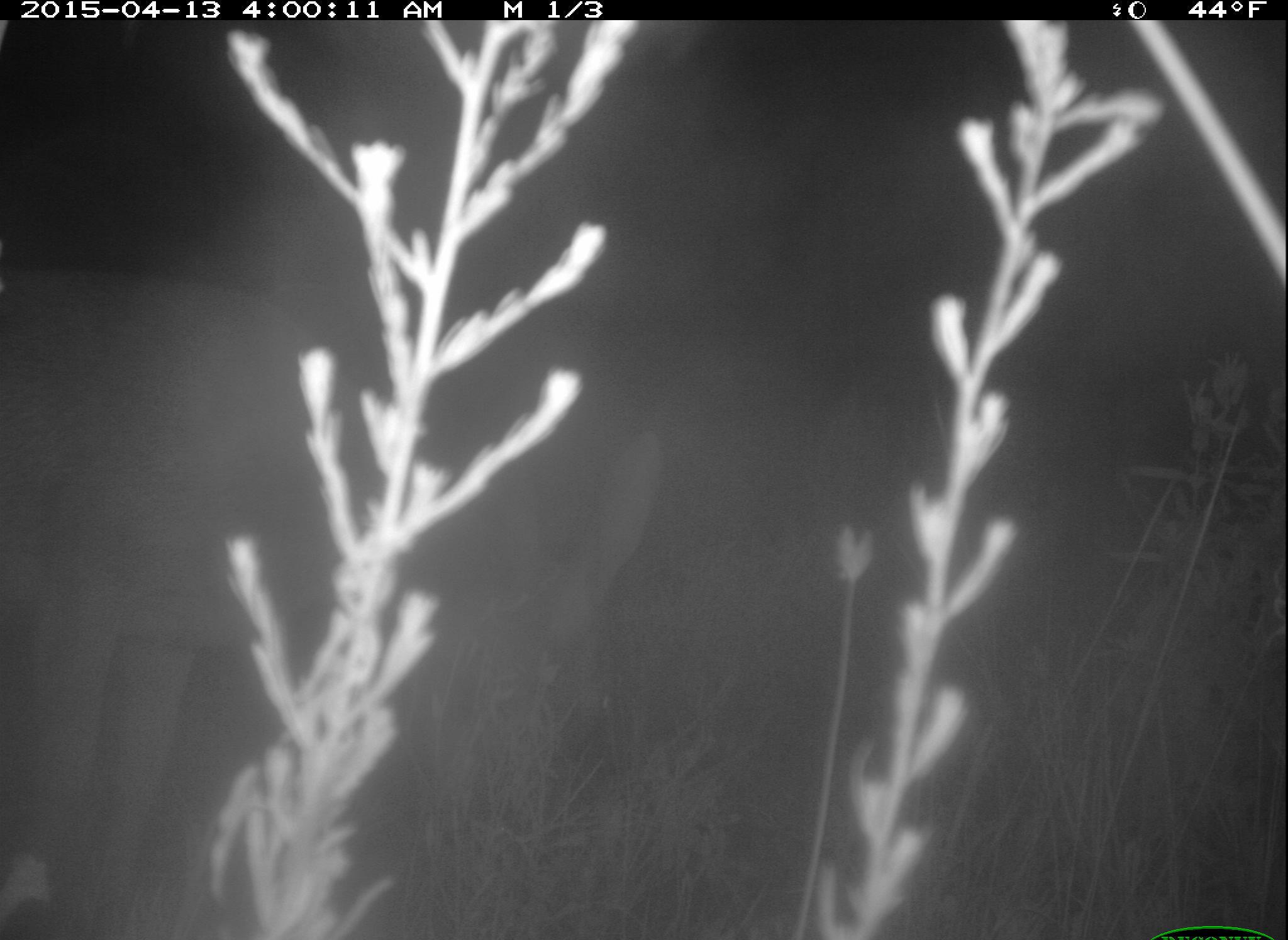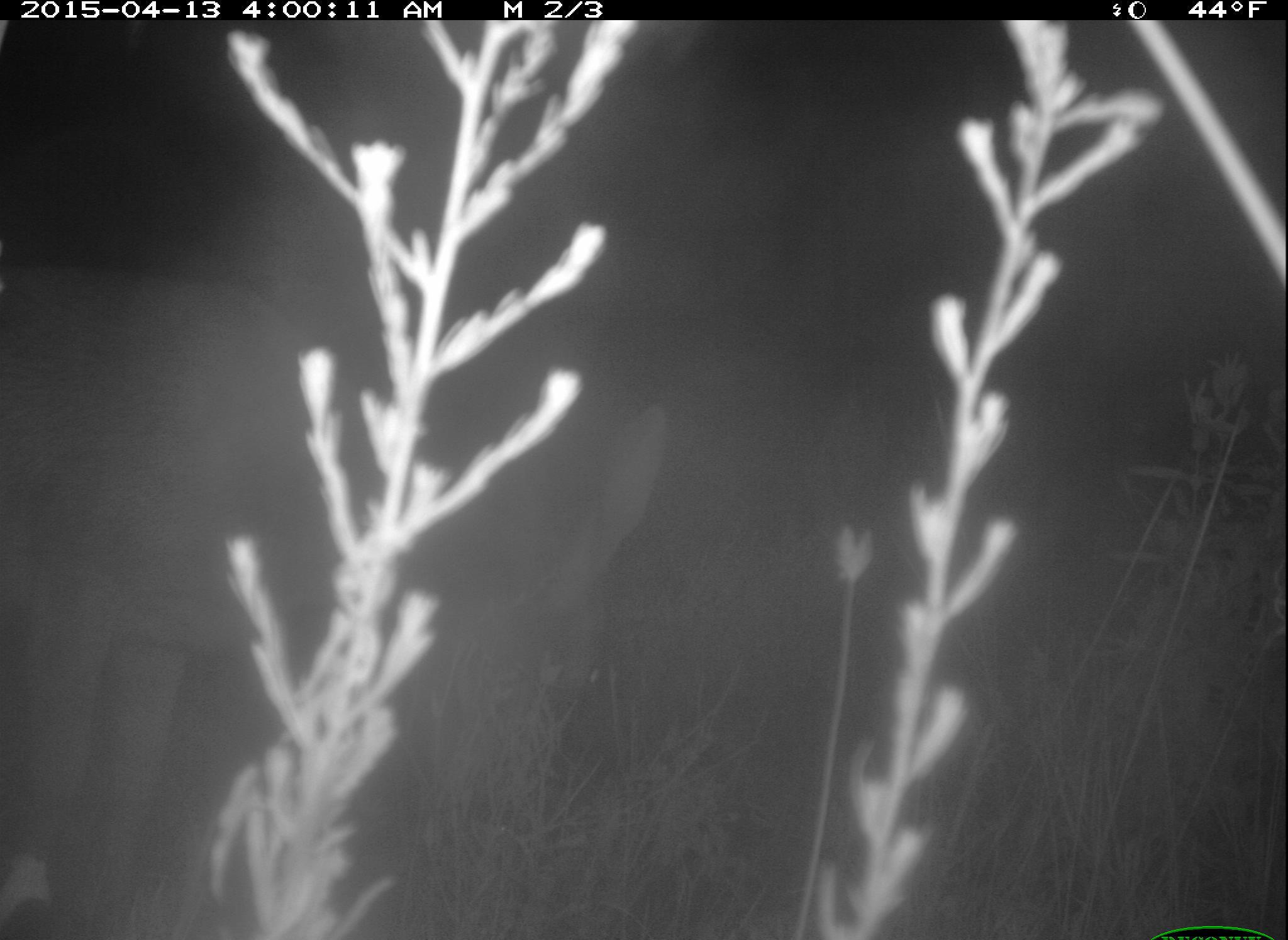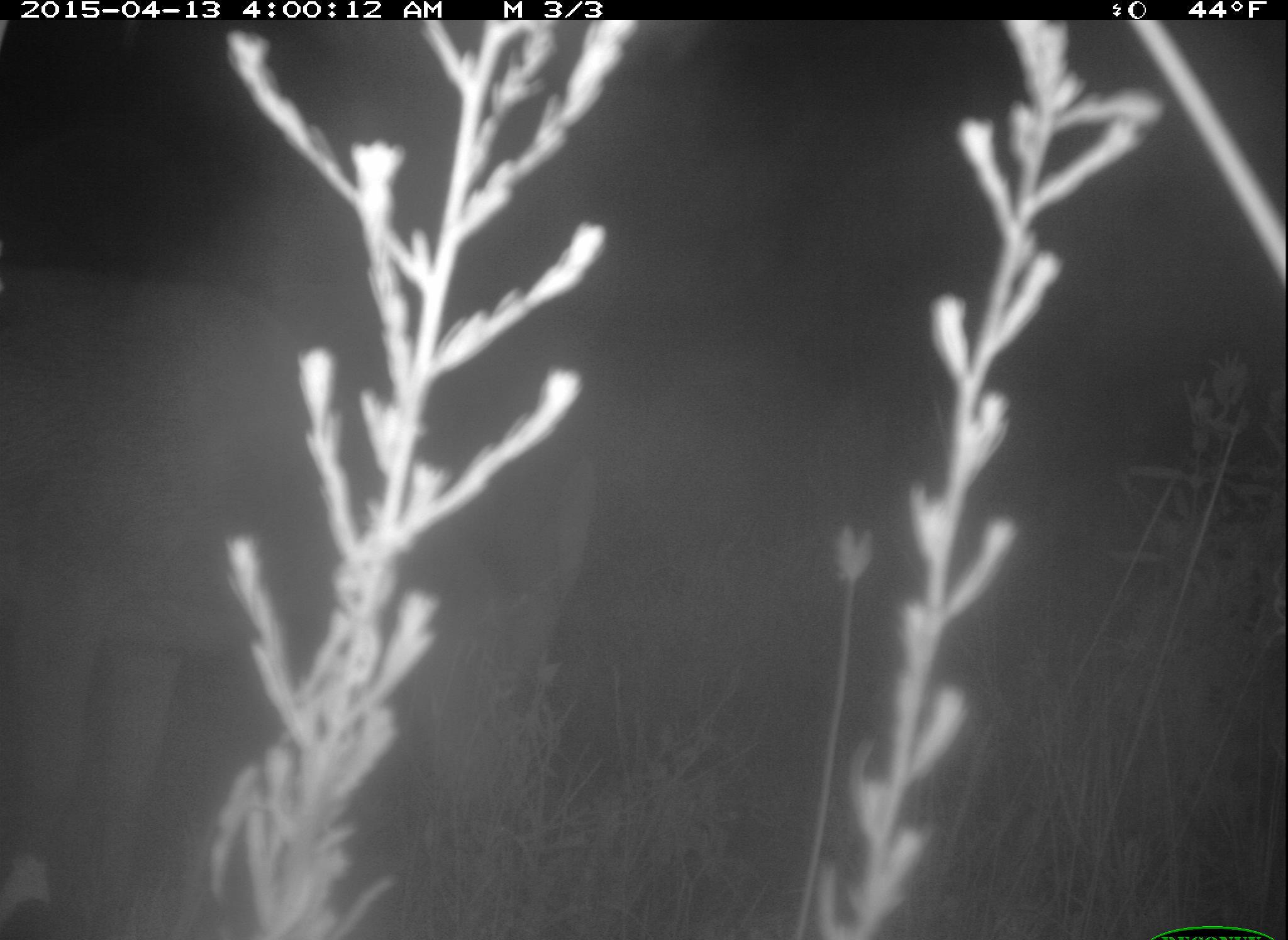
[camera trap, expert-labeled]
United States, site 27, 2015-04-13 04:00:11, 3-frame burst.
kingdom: Animalia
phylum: Chordata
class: Mammalia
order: Artiodactyla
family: Cervidae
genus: Odocoileus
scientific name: Odocoileus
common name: deer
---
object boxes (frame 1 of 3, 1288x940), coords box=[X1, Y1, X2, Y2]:
deer: box=[0, 266, 665, 939]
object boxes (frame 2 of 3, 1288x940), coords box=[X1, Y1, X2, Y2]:
deer: box=[0, 263, 672, 940]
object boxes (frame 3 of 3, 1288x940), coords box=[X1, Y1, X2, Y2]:
deer: box=[2, 272, 602, 940]